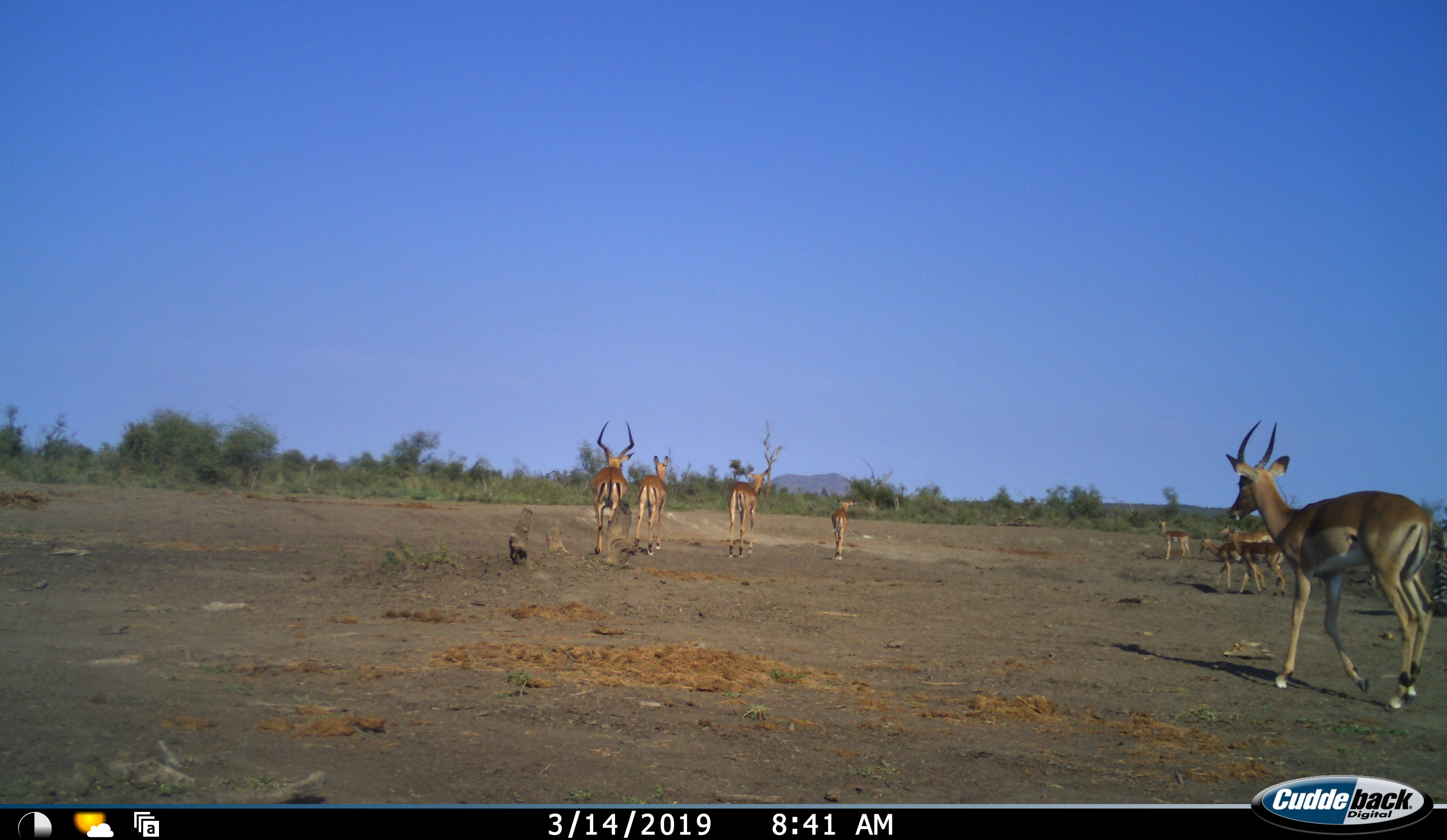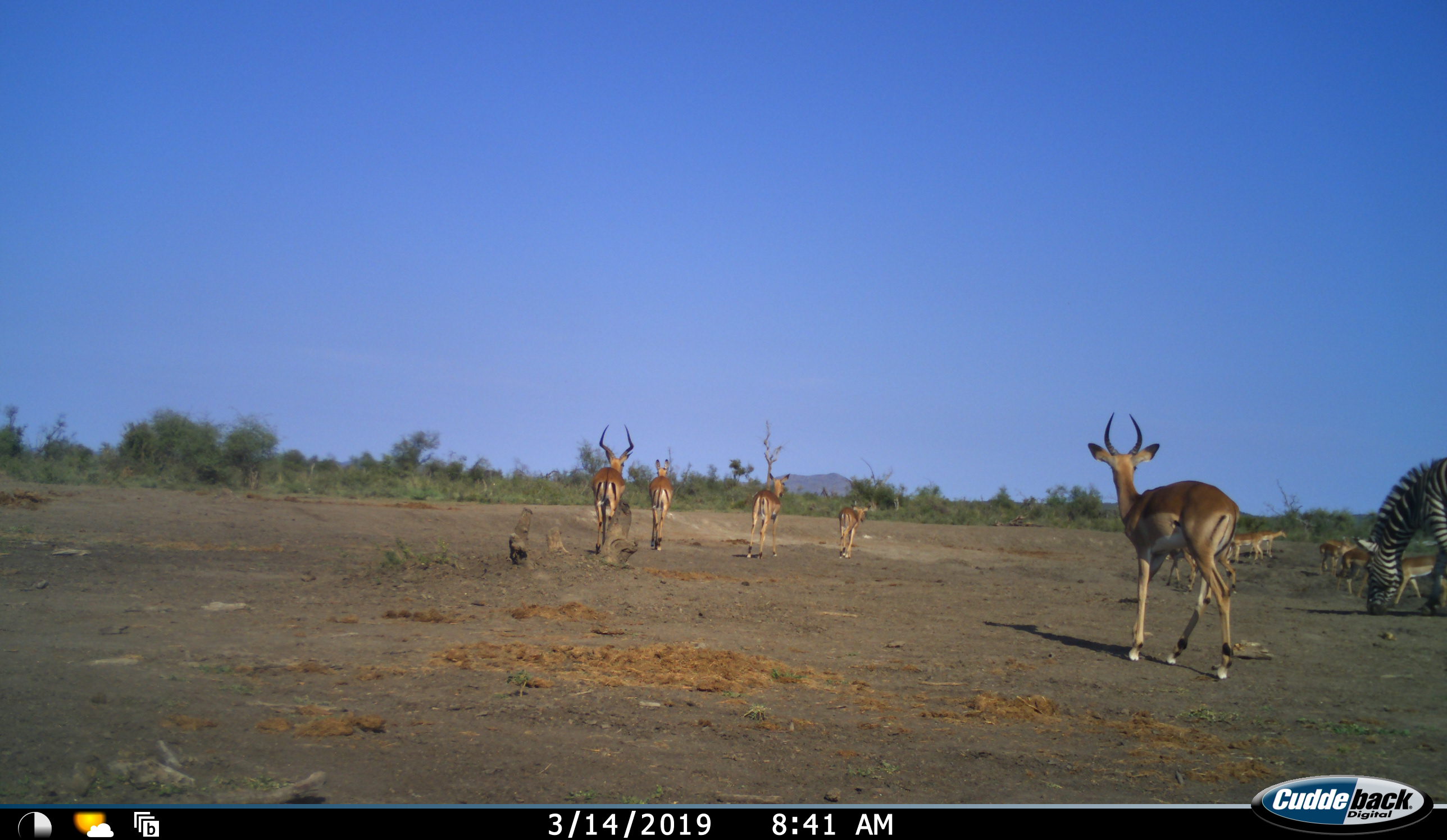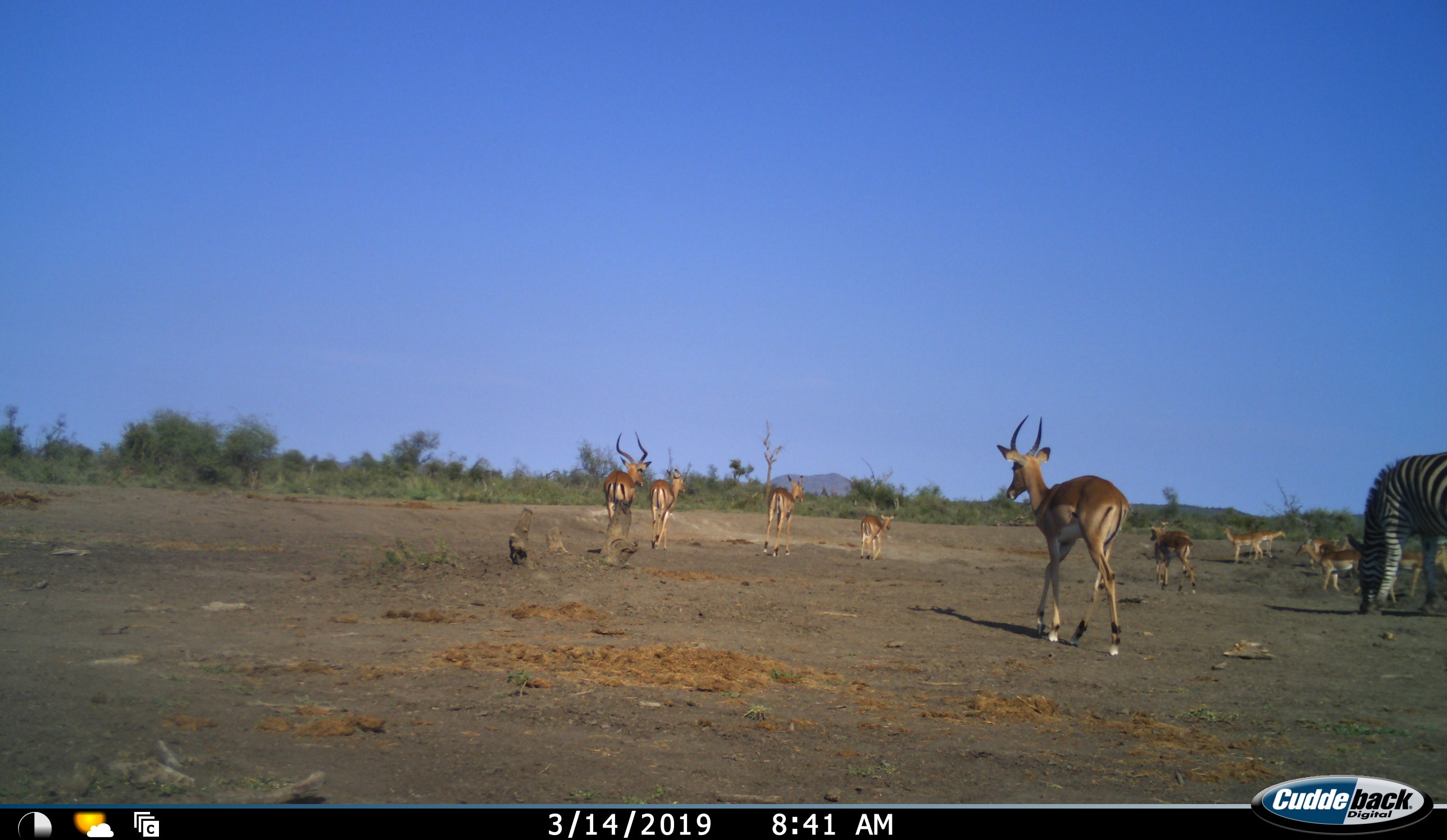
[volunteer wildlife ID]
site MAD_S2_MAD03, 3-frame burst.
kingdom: Animalia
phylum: Chordata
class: Mammalia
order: Artiodactyla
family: Bovidae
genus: Aepyceros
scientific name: Aepyceros melampus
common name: impala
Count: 11-50.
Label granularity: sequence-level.